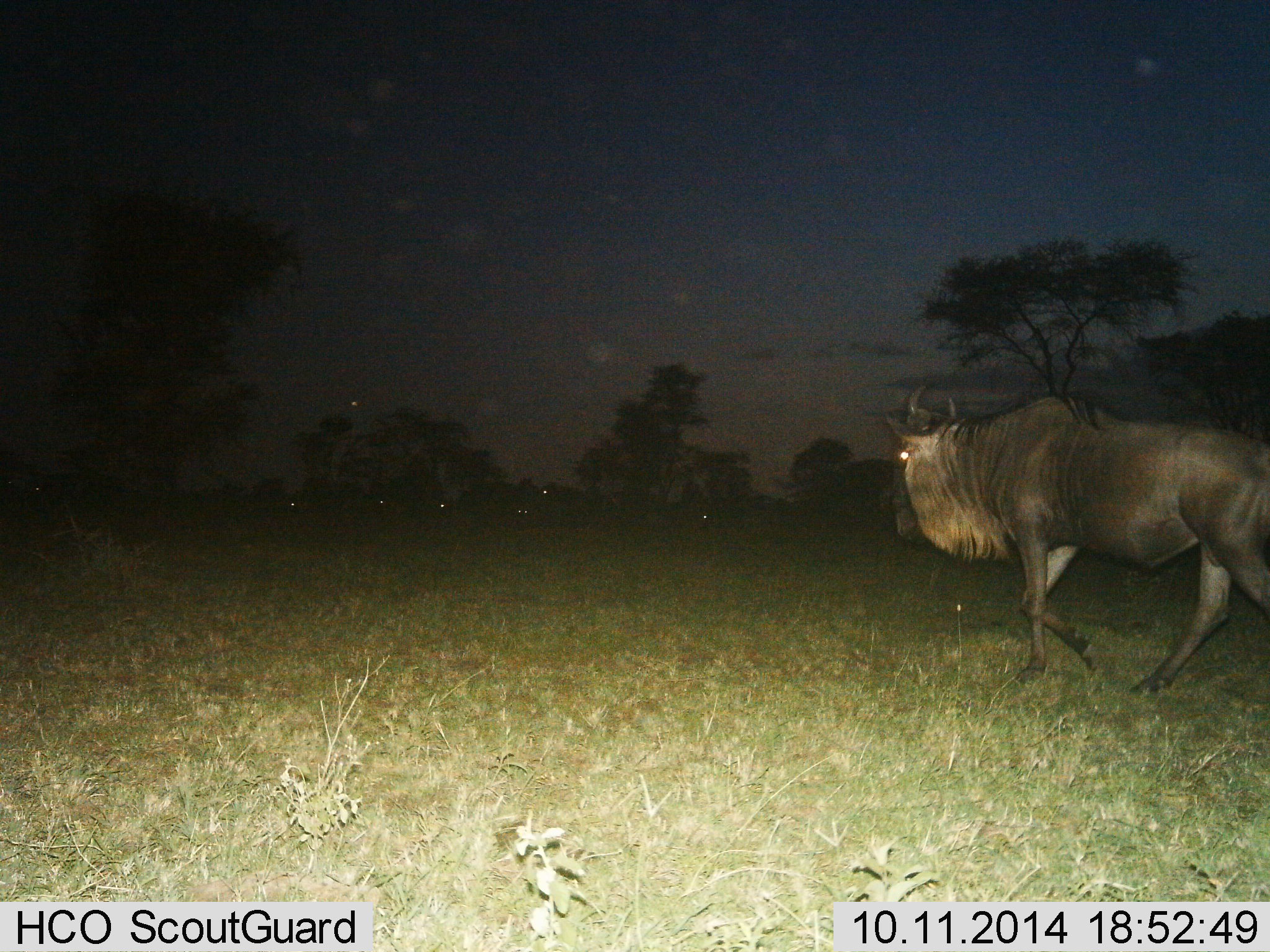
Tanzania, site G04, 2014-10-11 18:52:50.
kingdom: Animalia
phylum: Chordata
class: Mammalia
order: Artiodactyla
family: Bovidae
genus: Connochaetes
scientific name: Connochaetes taurinus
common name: blue wildebeest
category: wildebeest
Wildebeest (blue wildebeest) (Connochaetes taurinus), count 6. Behavior (volunteer vote fractions): standing 50%, resting 30%, moving 100%, interacting 0%. Young present (vote fraction): 0%. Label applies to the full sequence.